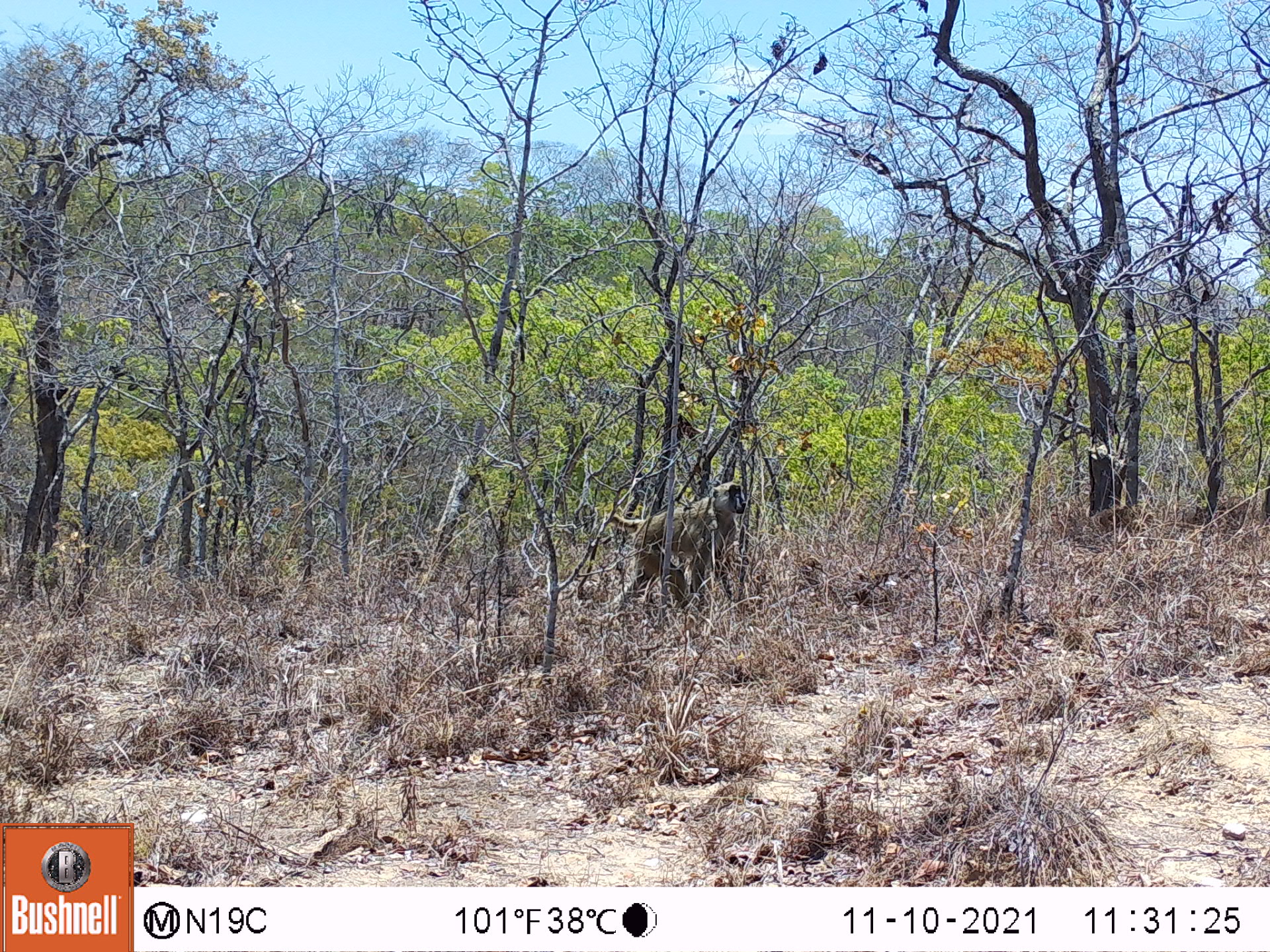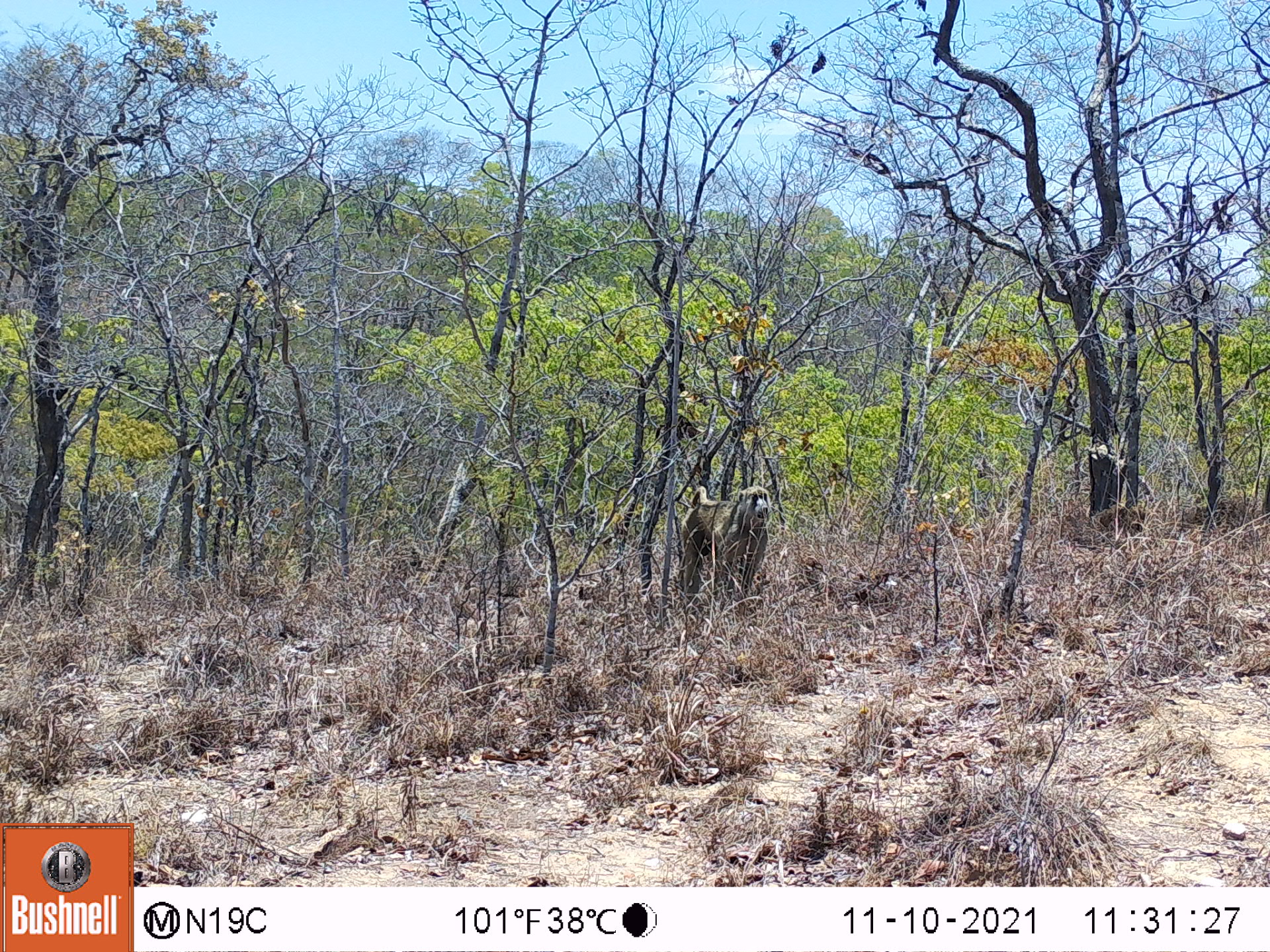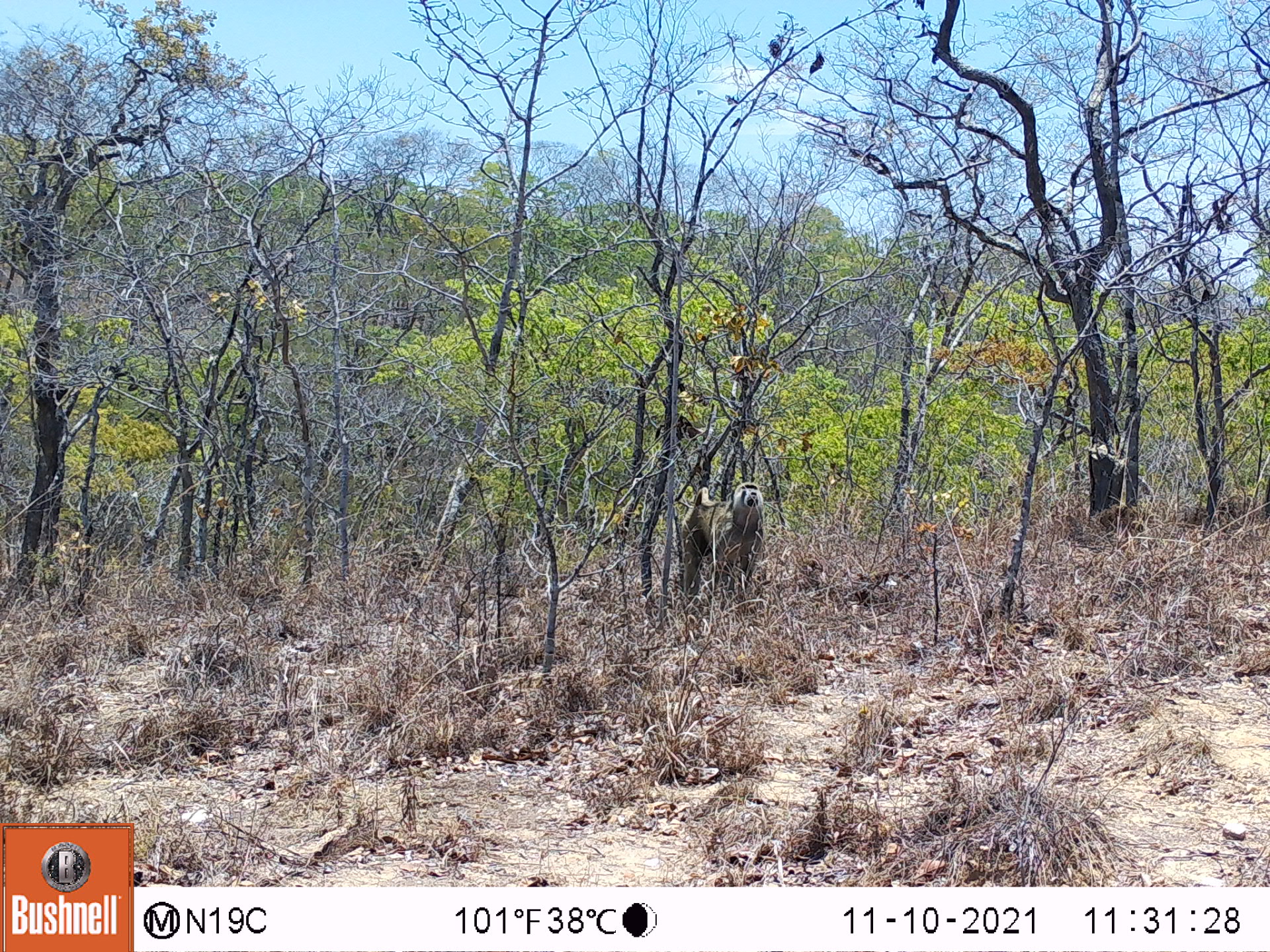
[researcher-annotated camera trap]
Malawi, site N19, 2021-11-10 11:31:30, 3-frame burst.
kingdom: Animalia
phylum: Chordata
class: Mammalia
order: Primates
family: Cercopithecidae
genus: Papio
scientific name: Papio cynocephalus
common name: yellow baboon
Yellow baboon (Papio cynocephalus), count 1.